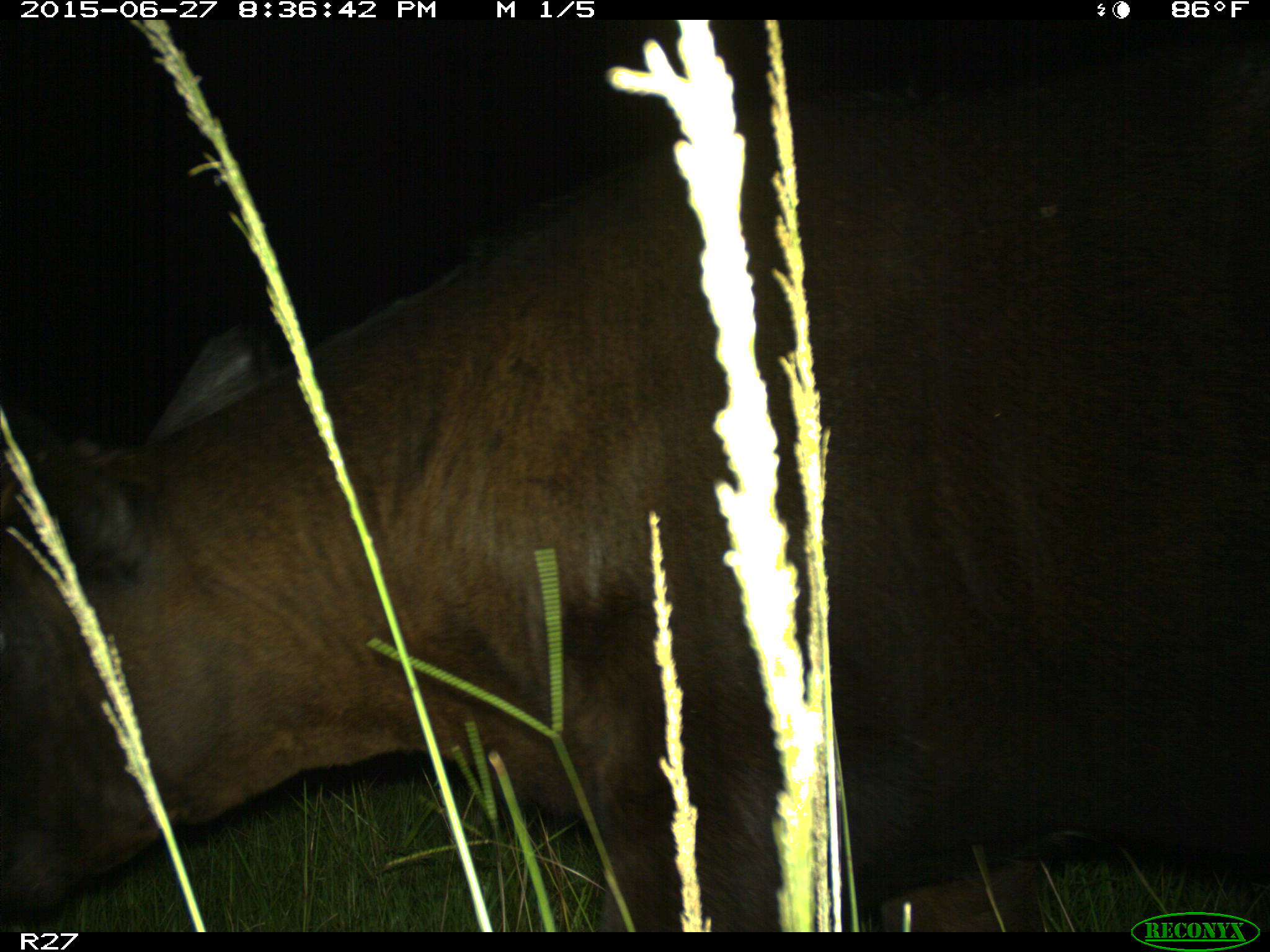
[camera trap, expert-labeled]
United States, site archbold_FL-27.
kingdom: Animalia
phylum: Chordata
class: Mammalia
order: Artiodactyla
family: Bovidae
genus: Bos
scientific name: Bos taurus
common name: domestic cow